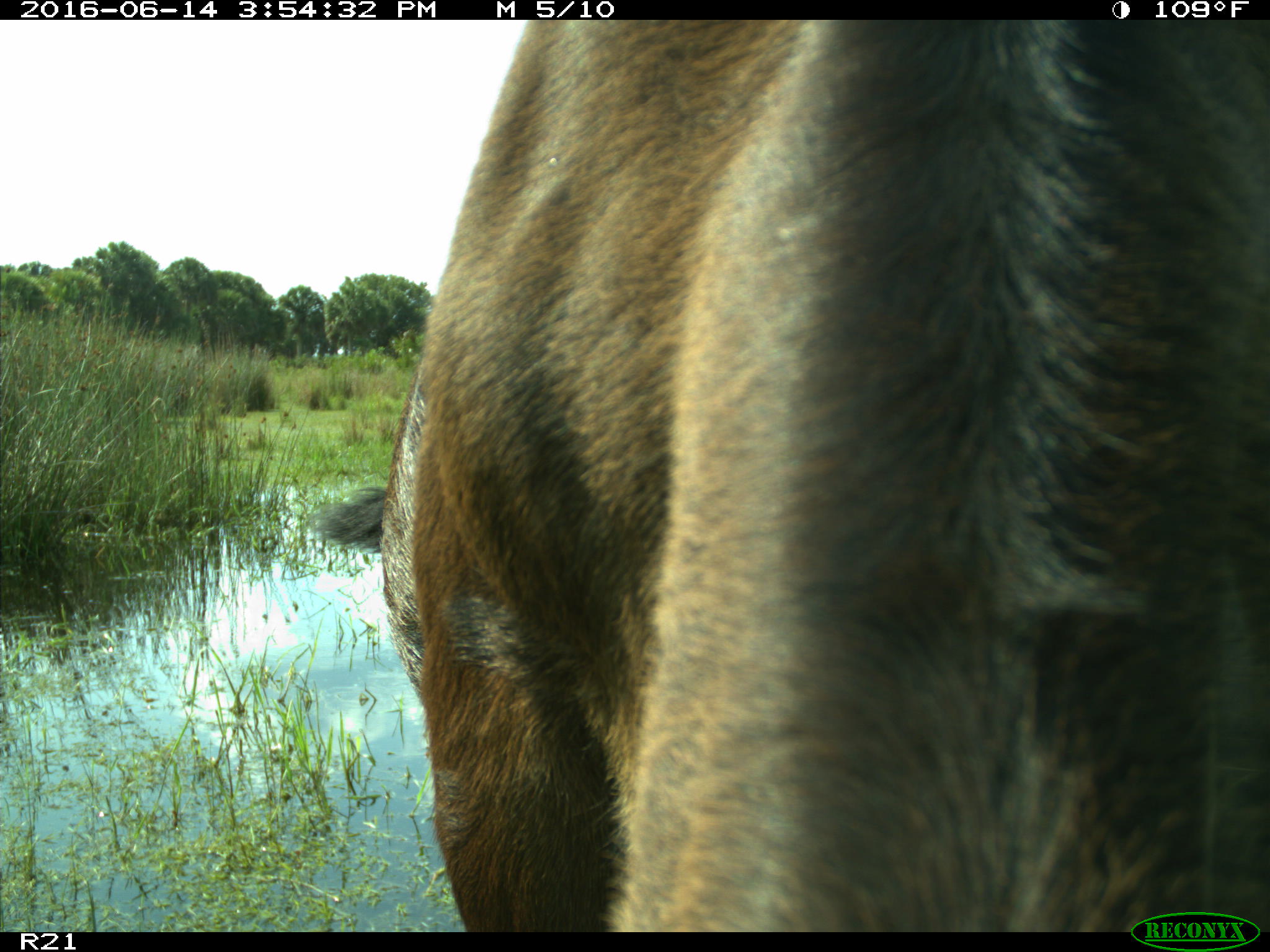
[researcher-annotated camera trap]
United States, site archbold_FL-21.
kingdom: Animalia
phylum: Chordata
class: Mammalia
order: Artiodactyla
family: Bovidae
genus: Bos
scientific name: Bos taurus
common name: domestic cow